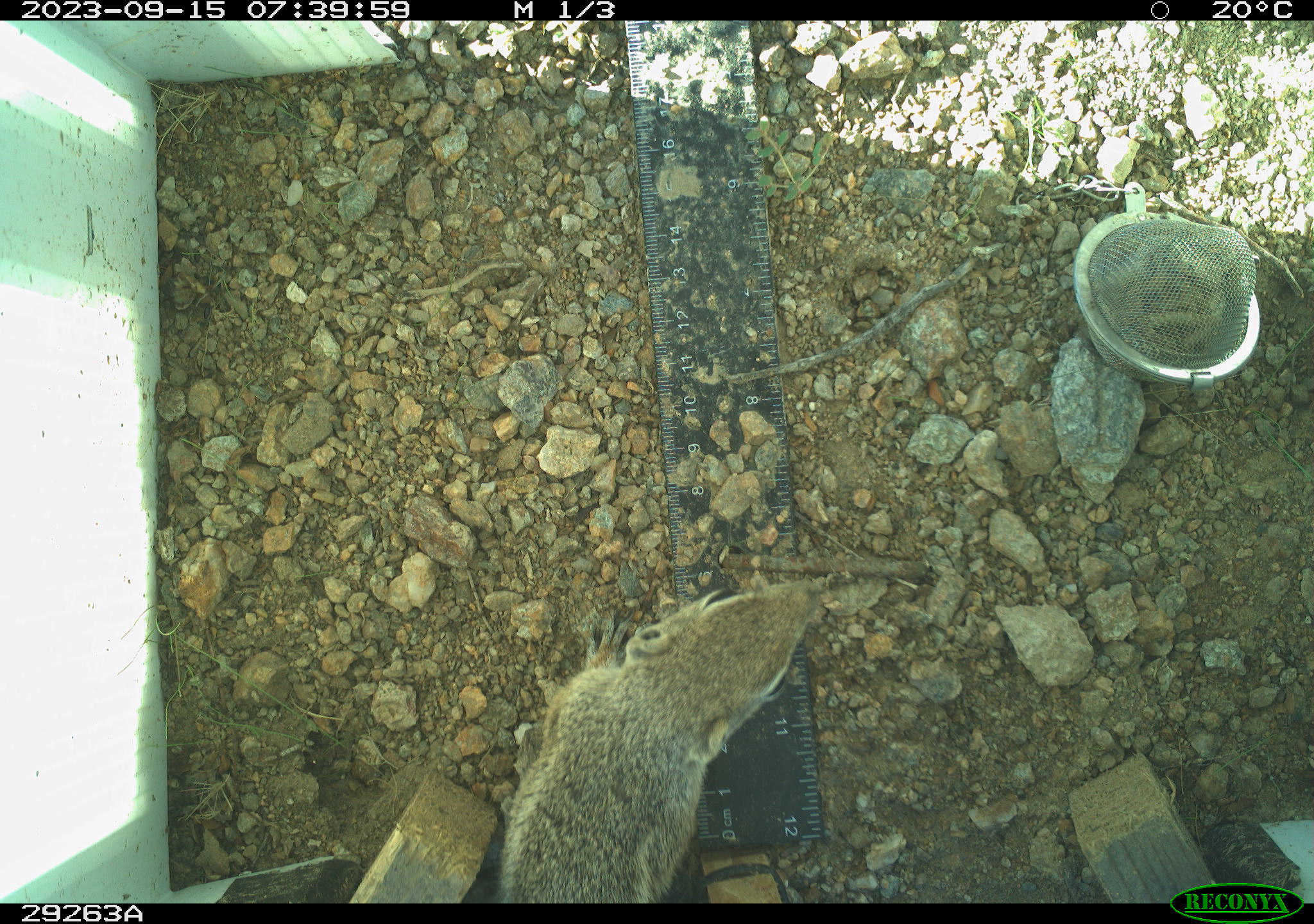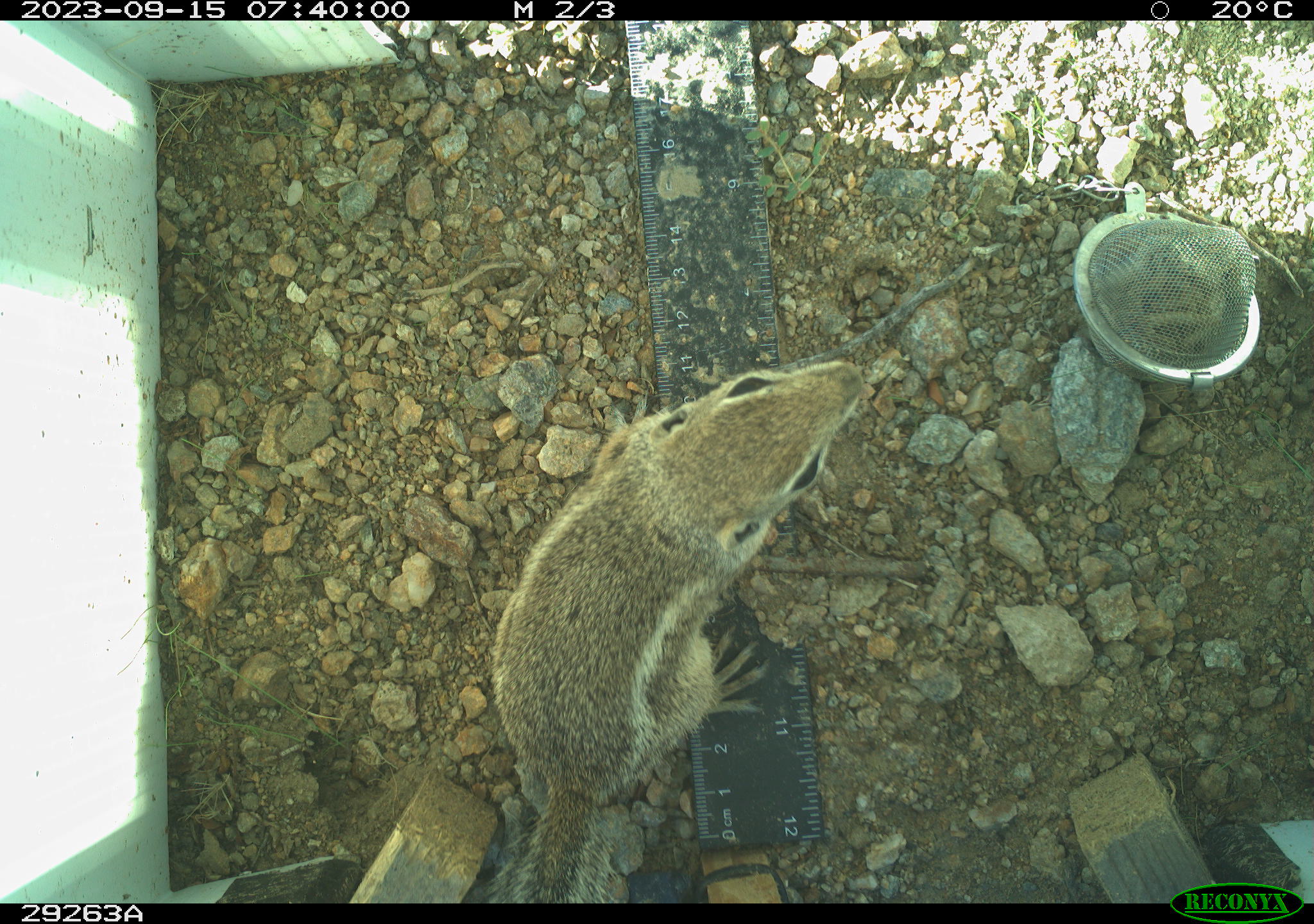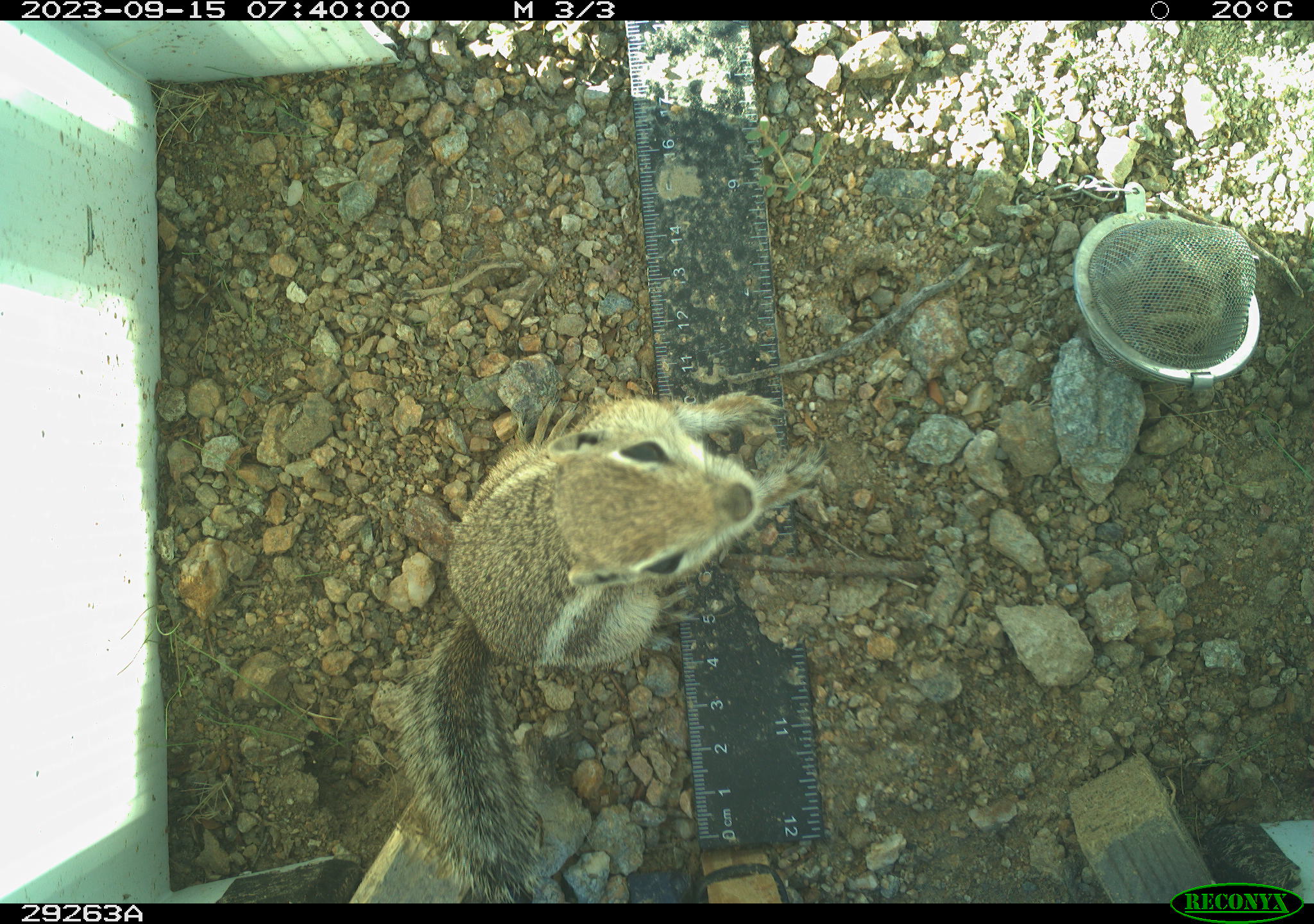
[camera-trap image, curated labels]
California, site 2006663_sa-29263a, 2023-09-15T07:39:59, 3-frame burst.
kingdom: Animalia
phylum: Chordata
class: Mammalia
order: Rodentia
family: Sciuridae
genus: Ammospermophilus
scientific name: Ammospermophilus leucurus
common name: white-tailed antelope squirrel